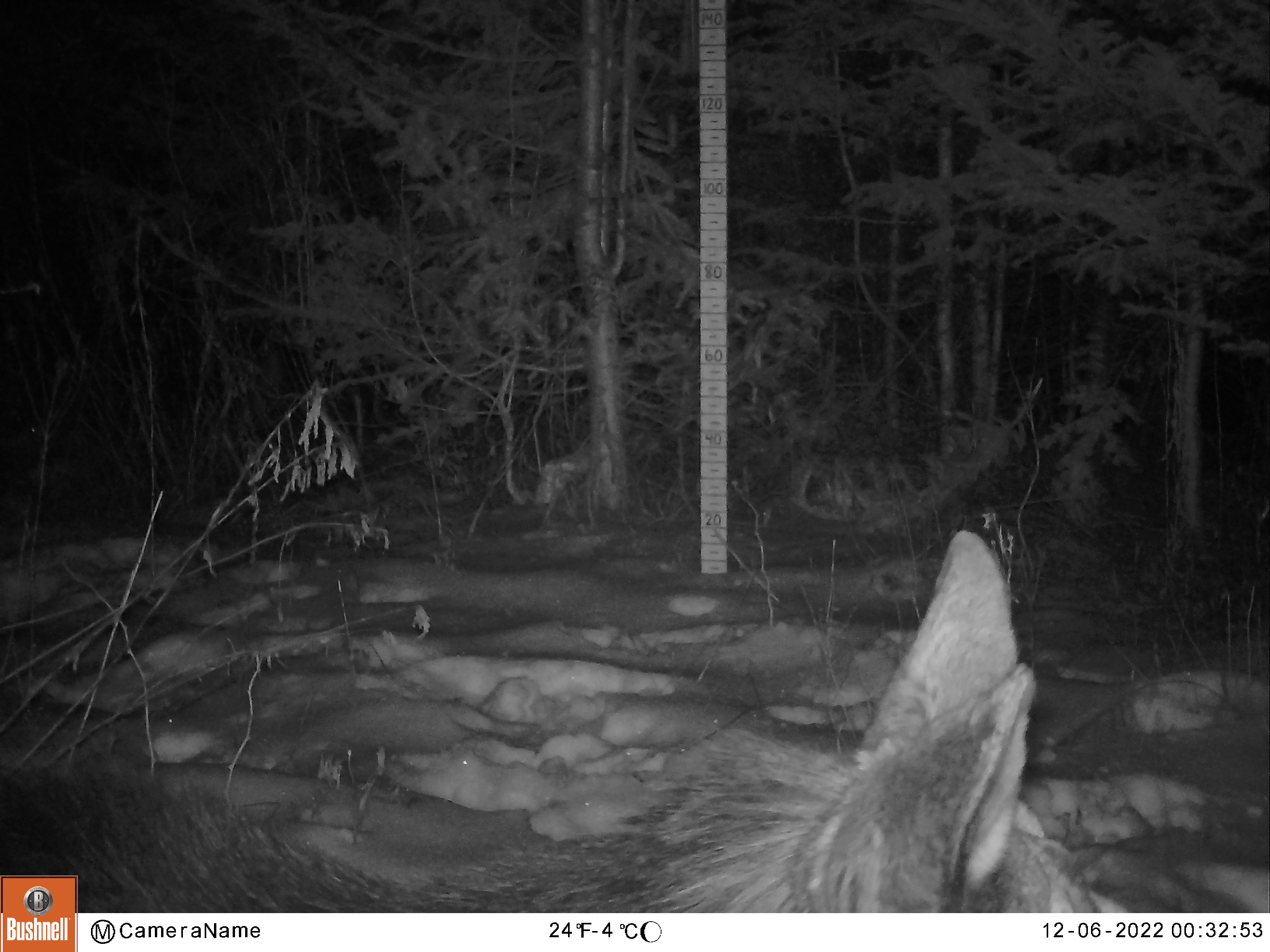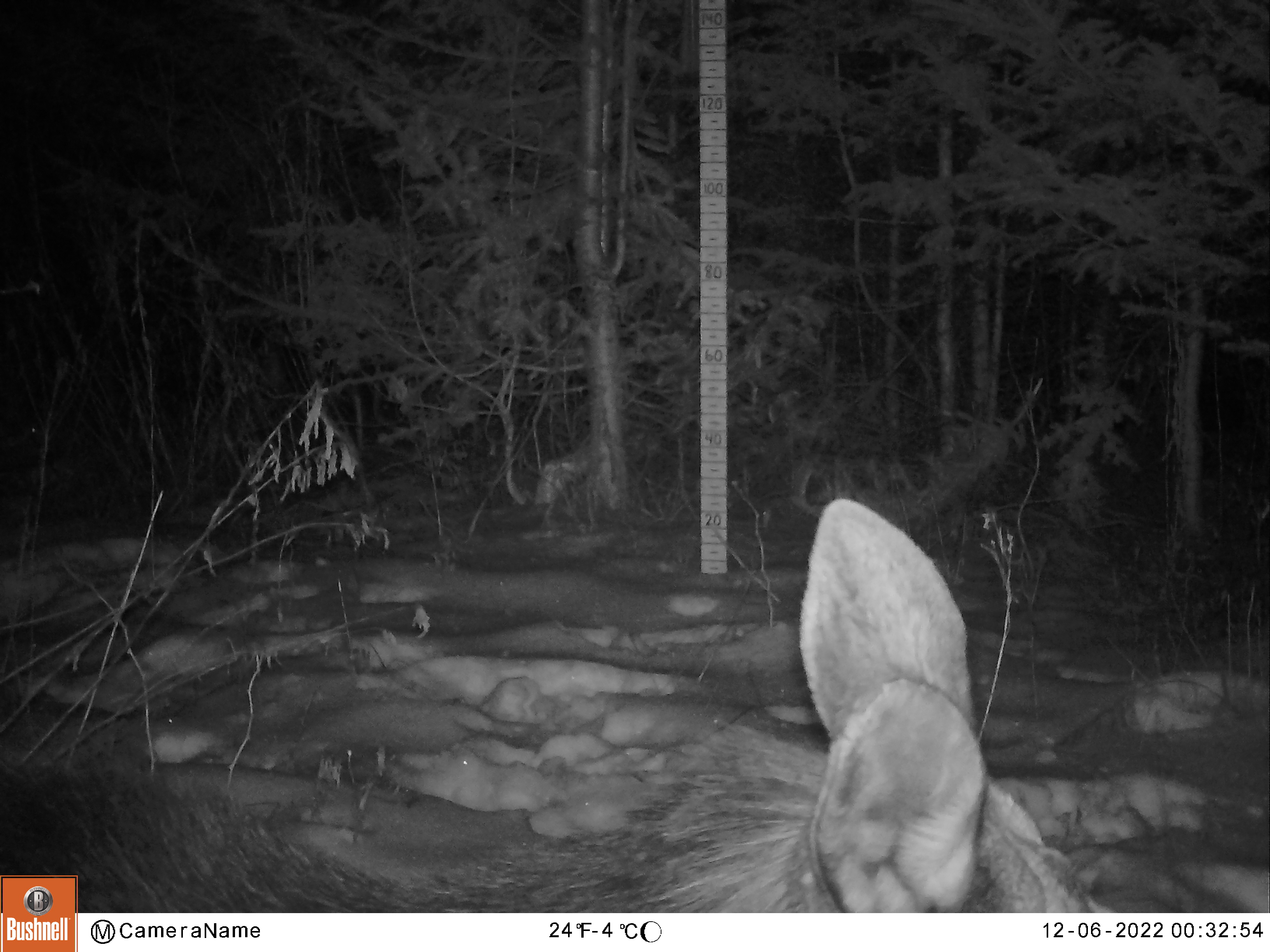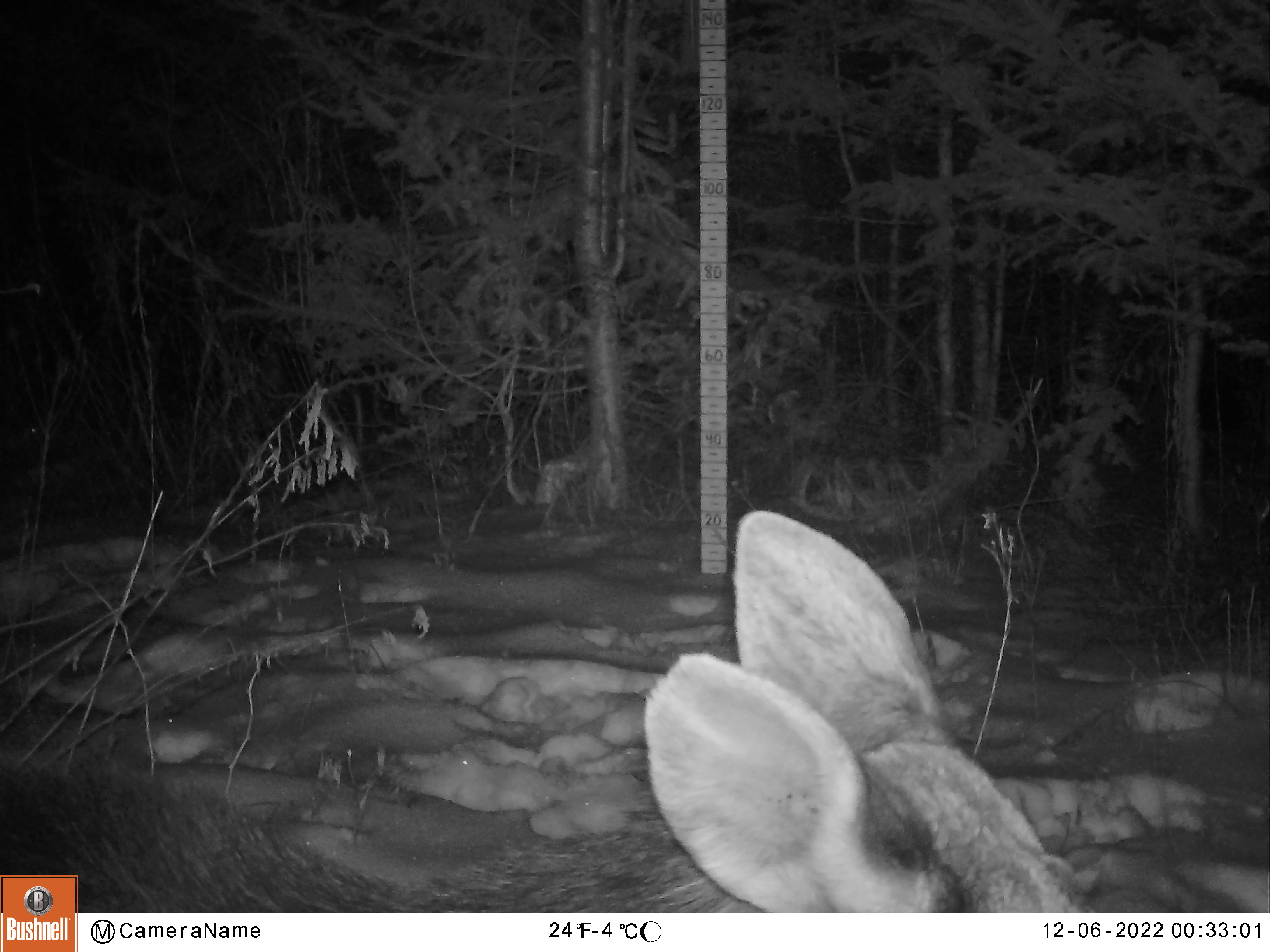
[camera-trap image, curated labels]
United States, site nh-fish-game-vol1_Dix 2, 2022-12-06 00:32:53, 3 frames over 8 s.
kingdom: Animalia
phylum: Chordata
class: Mammalia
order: Artiodactyla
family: Cervidae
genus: Alces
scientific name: Alces alces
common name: moose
Moose (Alces alces).